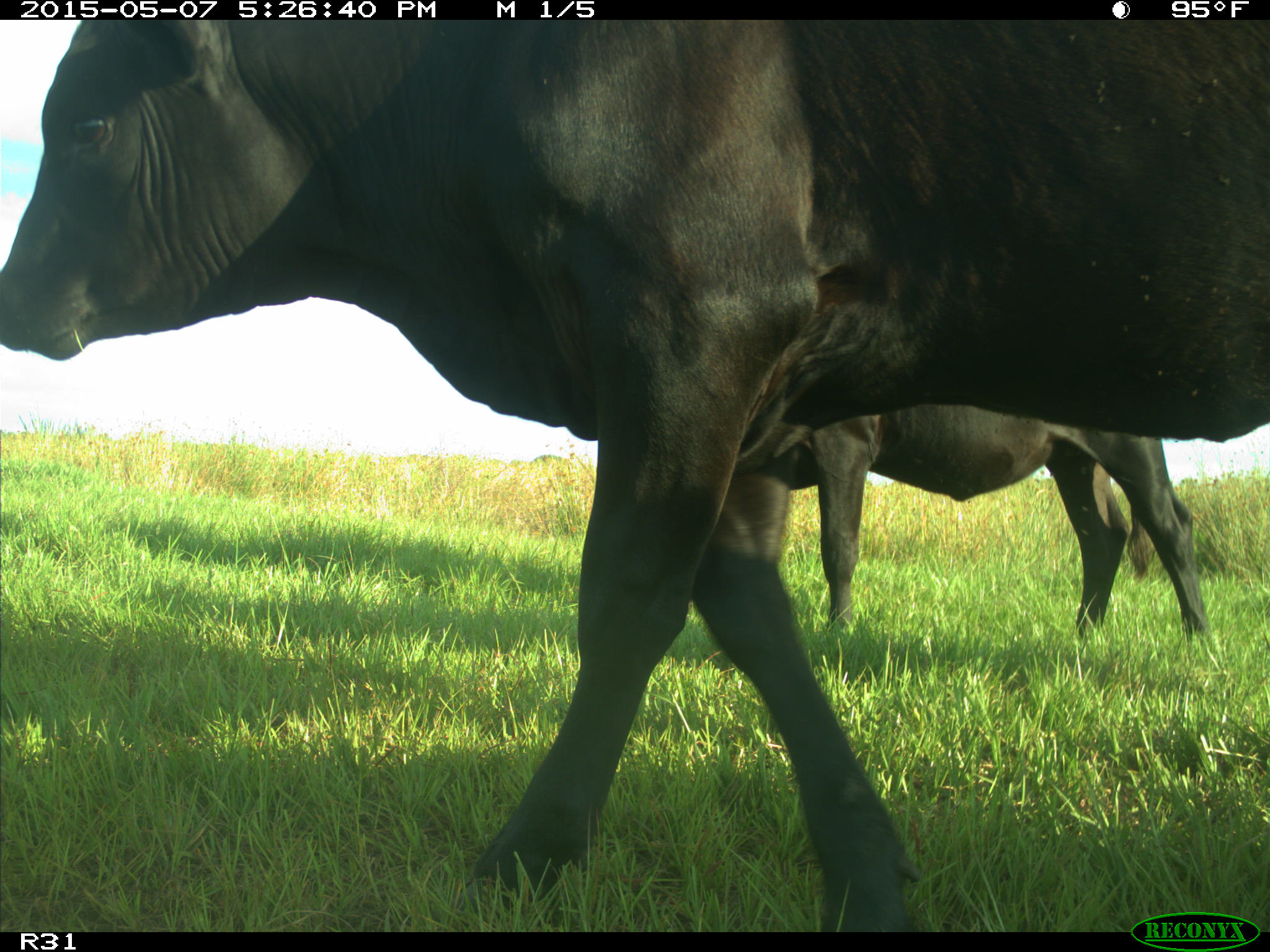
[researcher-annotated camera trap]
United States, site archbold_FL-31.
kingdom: Animalia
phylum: Chordata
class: Mammalia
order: Artiodactyla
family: Bovidae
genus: Bos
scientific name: Bos taurus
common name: domestic cow